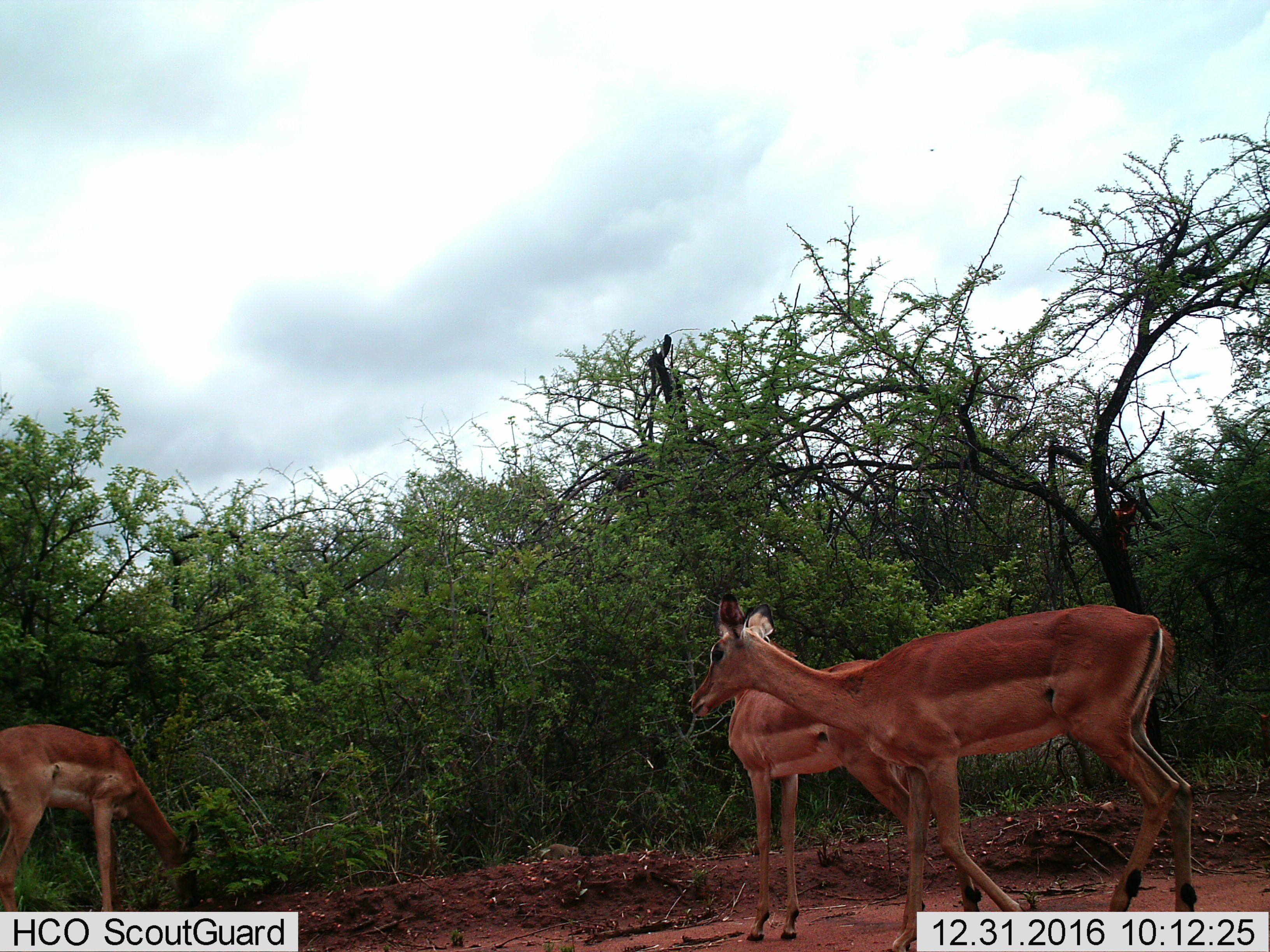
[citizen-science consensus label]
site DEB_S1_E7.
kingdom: Animalia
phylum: Chordata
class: Mammalia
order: Artiodactyla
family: Bovidae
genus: Aepyceros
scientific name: Aepyceros melampus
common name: impala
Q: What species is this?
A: Impala (Aepyceros melampus).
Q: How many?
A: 3.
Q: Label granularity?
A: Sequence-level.